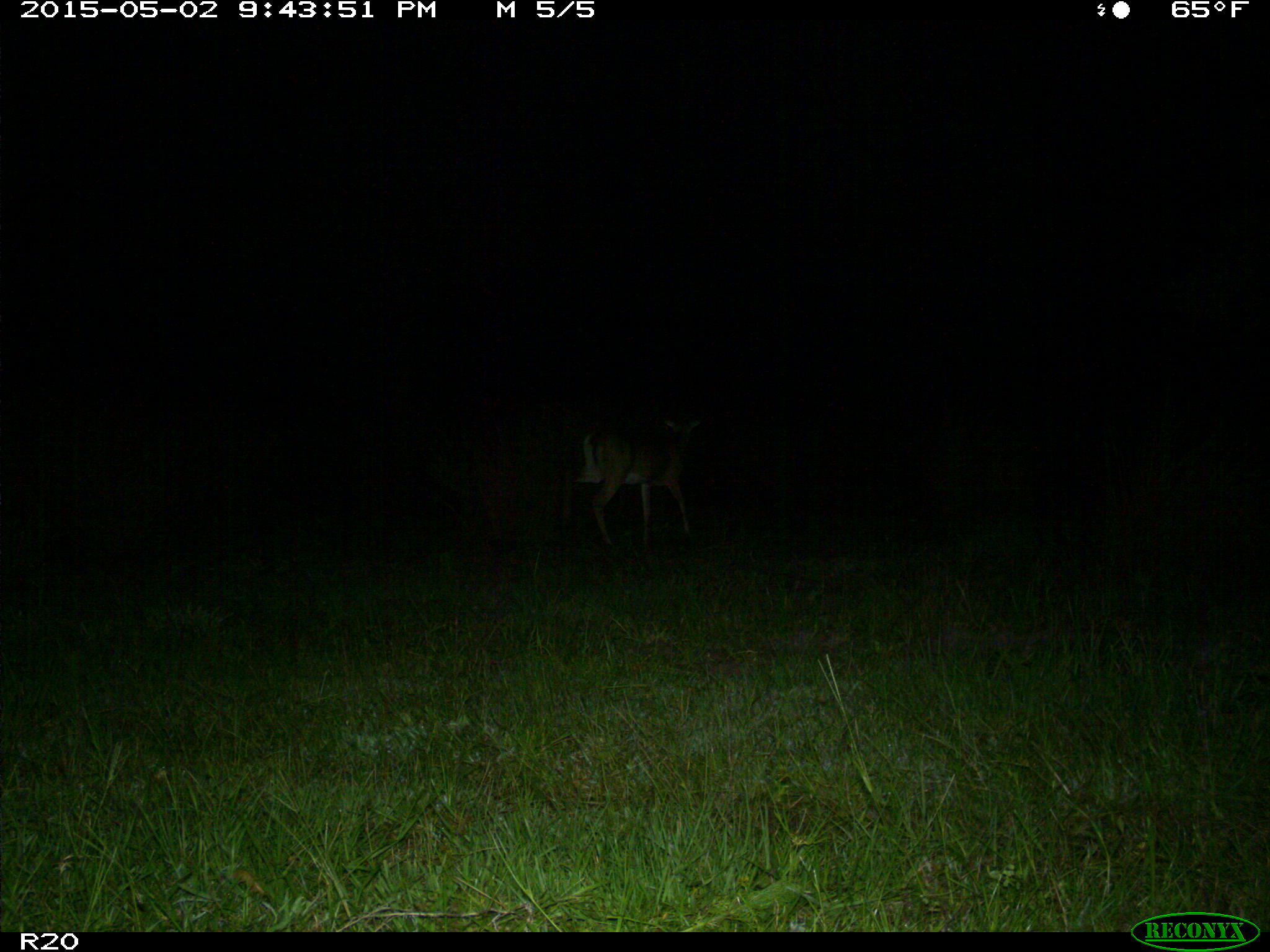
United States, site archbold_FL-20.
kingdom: Animalia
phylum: Chordata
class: Mammalia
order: Artiodactyla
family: Cervidae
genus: Odocoileus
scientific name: Odocoileus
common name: deer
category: unidentified deer